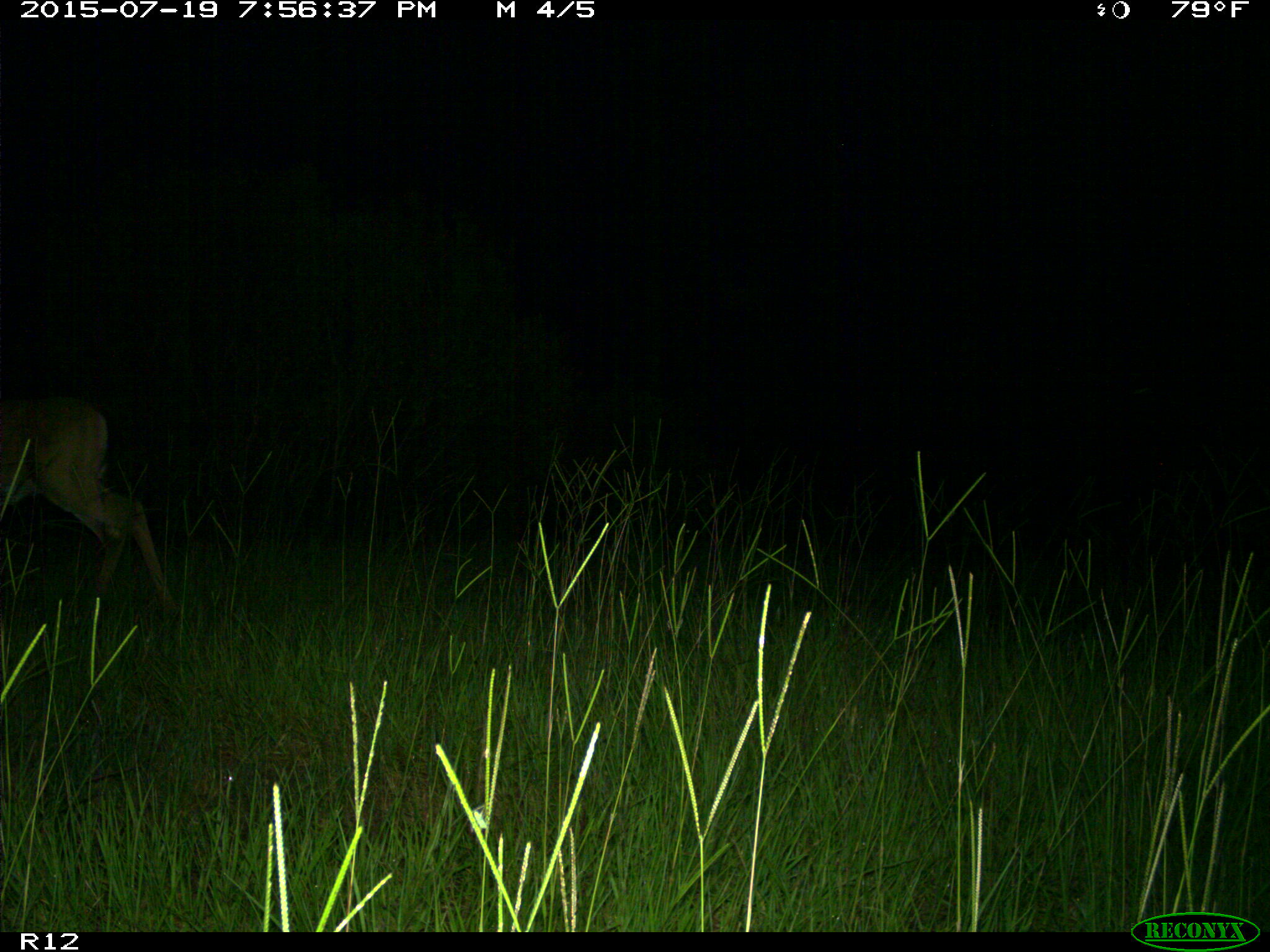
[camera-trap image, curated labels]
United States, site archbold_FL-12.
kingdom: Animalia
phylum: Chordata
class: Mammalia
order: Artiodactyla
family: Cervidae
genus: Odocoileus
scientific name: Odocoileus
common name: deer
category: unidentified deer